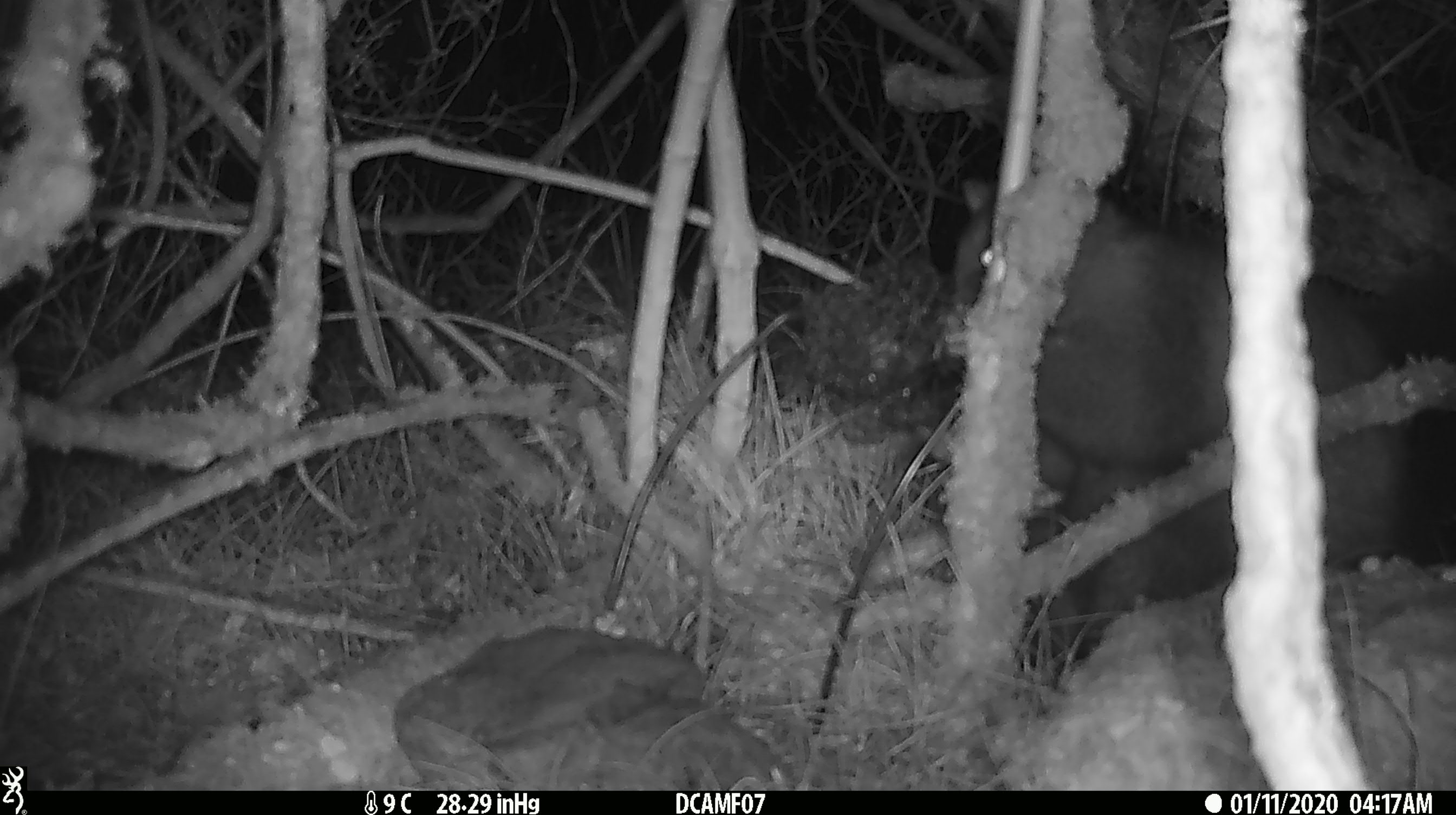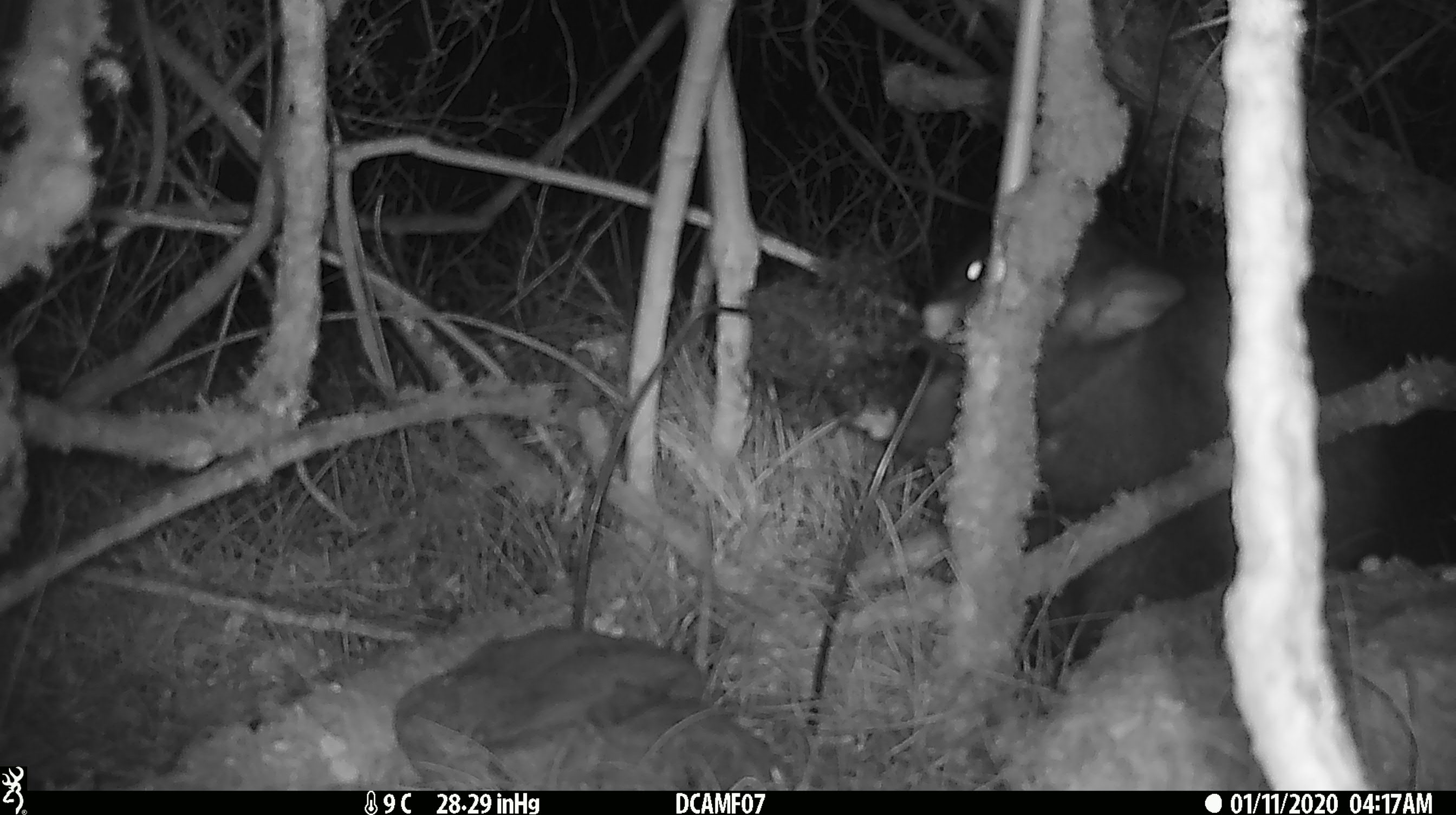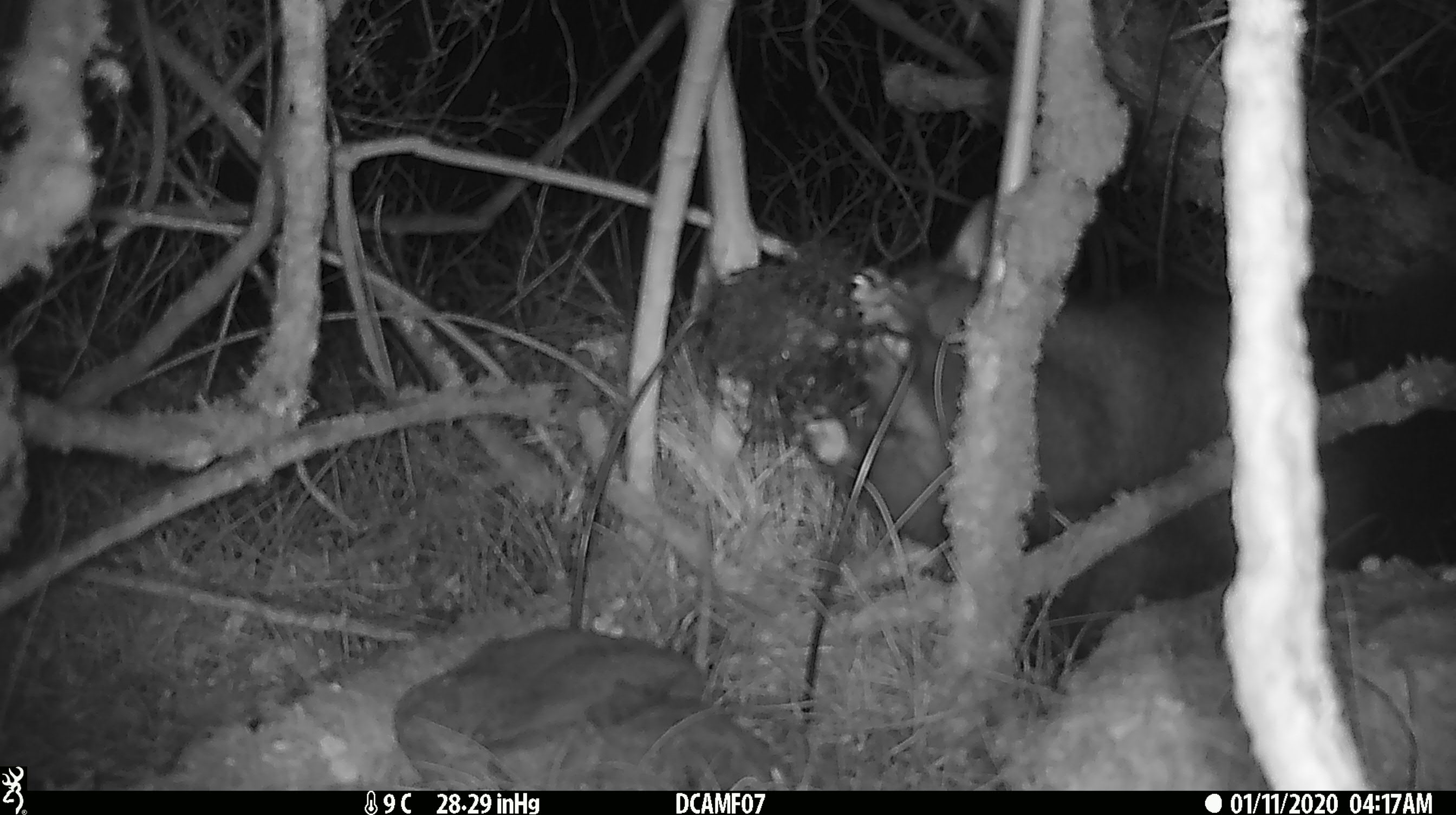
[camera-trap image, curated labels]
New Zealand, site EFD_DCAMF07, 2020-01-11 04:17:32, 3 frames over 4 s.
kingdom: Animalia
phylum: Chordata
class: Mammalia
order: Diprotodontia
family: Phalangeridae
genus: Trichosurus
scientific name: Trichosurus vulpecula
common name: common brushtail possum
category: possum